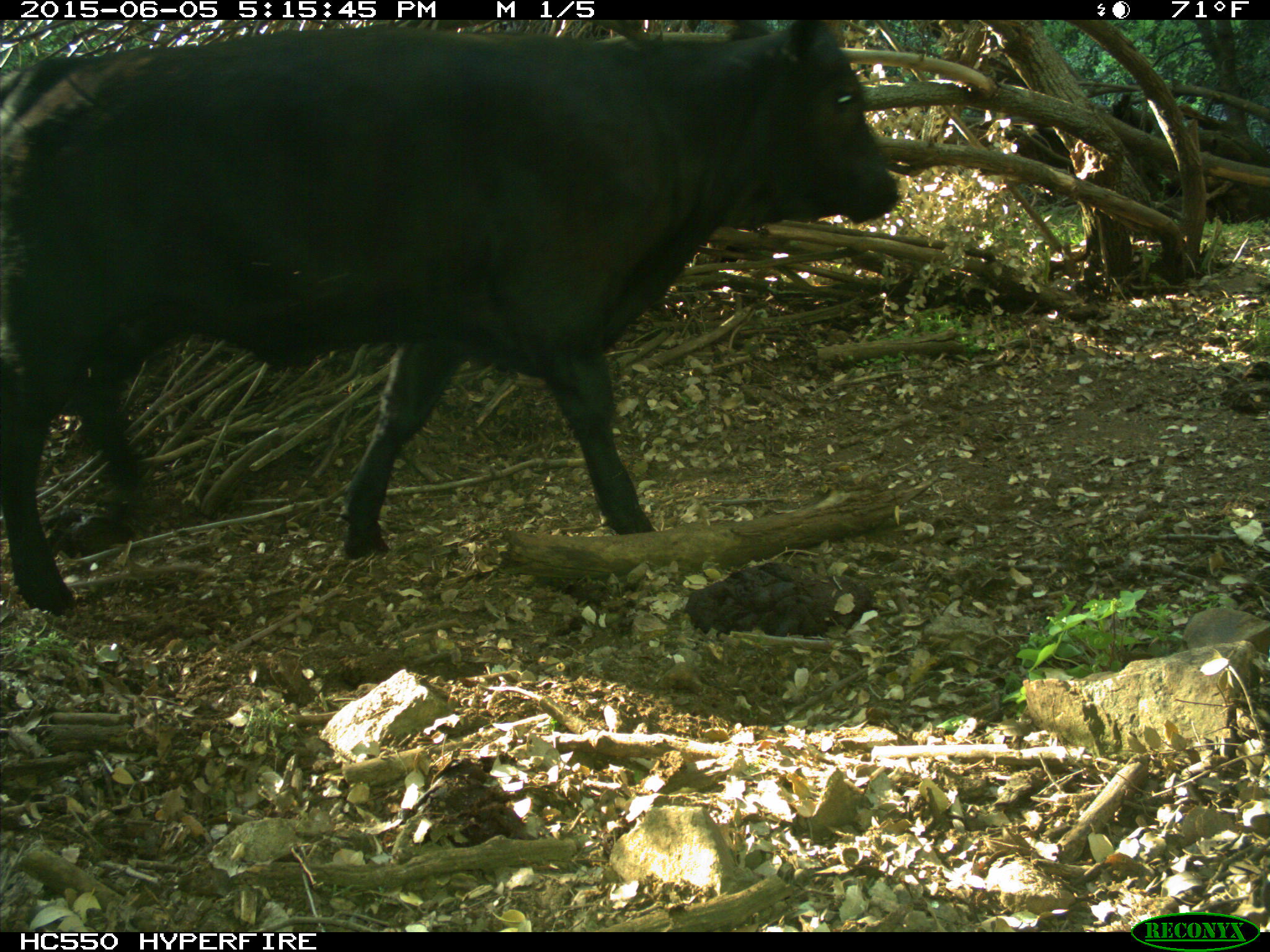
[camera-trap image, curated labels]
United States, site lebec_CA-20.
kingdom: Animalia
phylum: Chordata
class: Mammalia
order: Artiodactyla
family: Bovidae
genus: Bos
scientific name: Bos taurus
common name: domestic cow